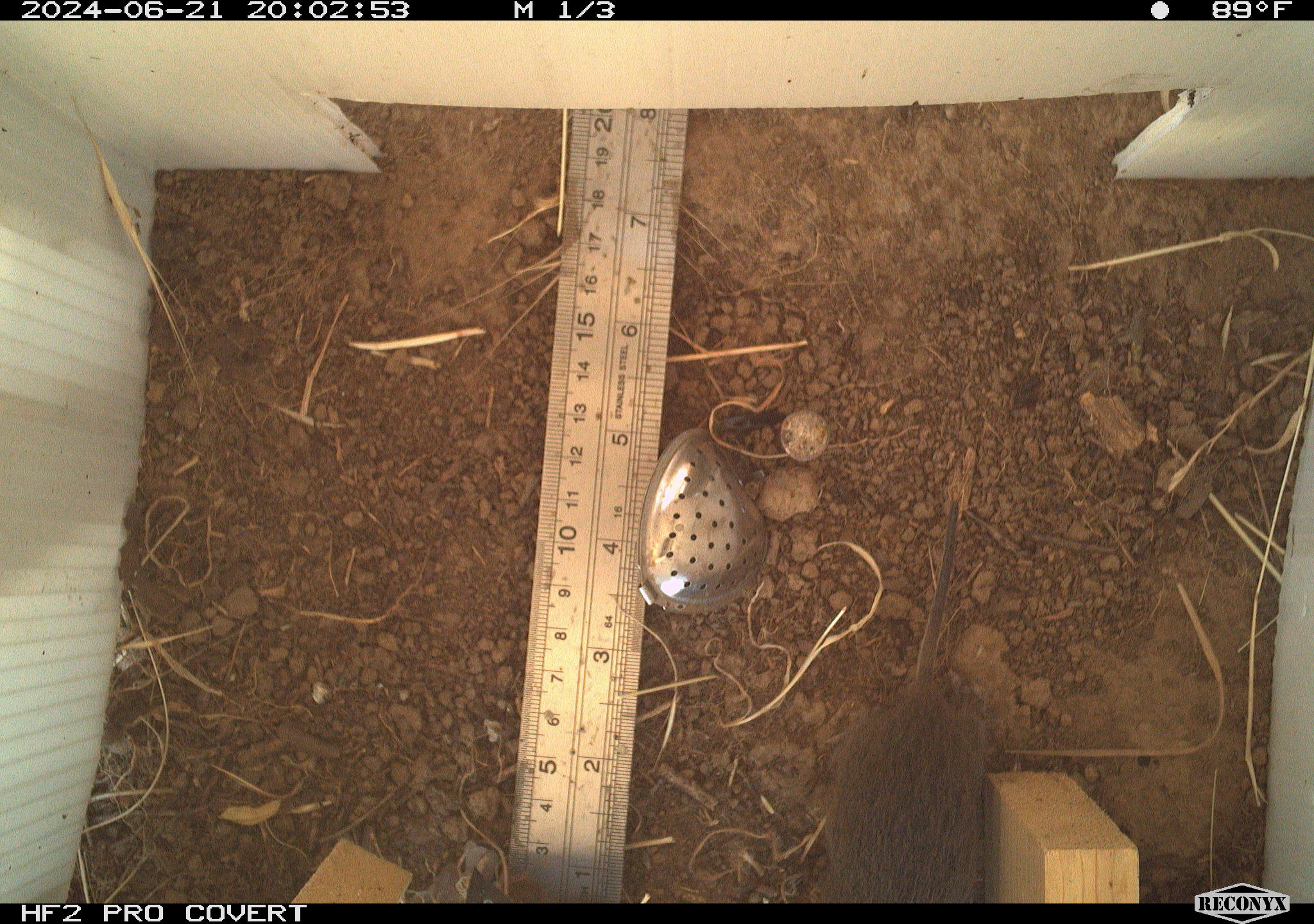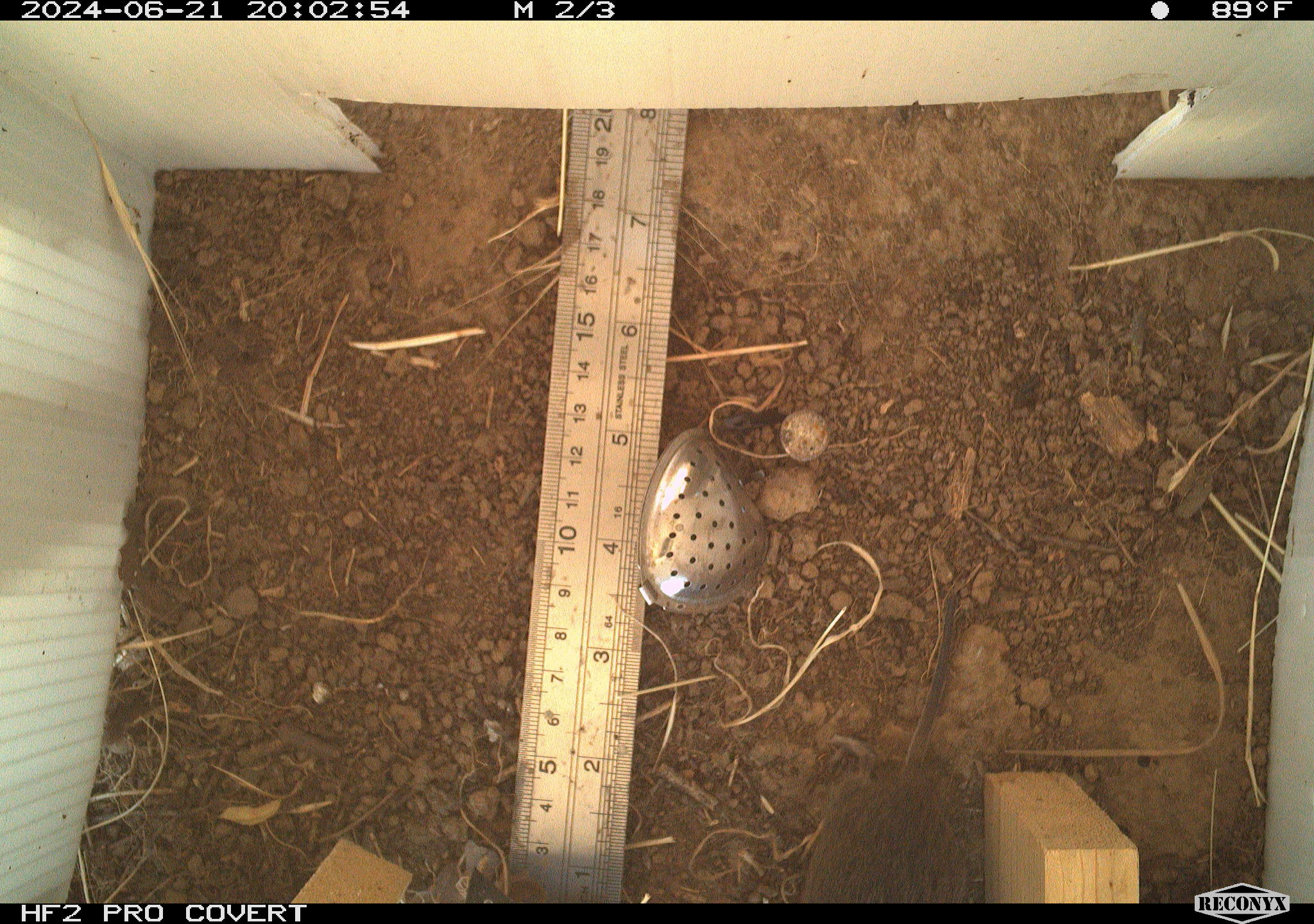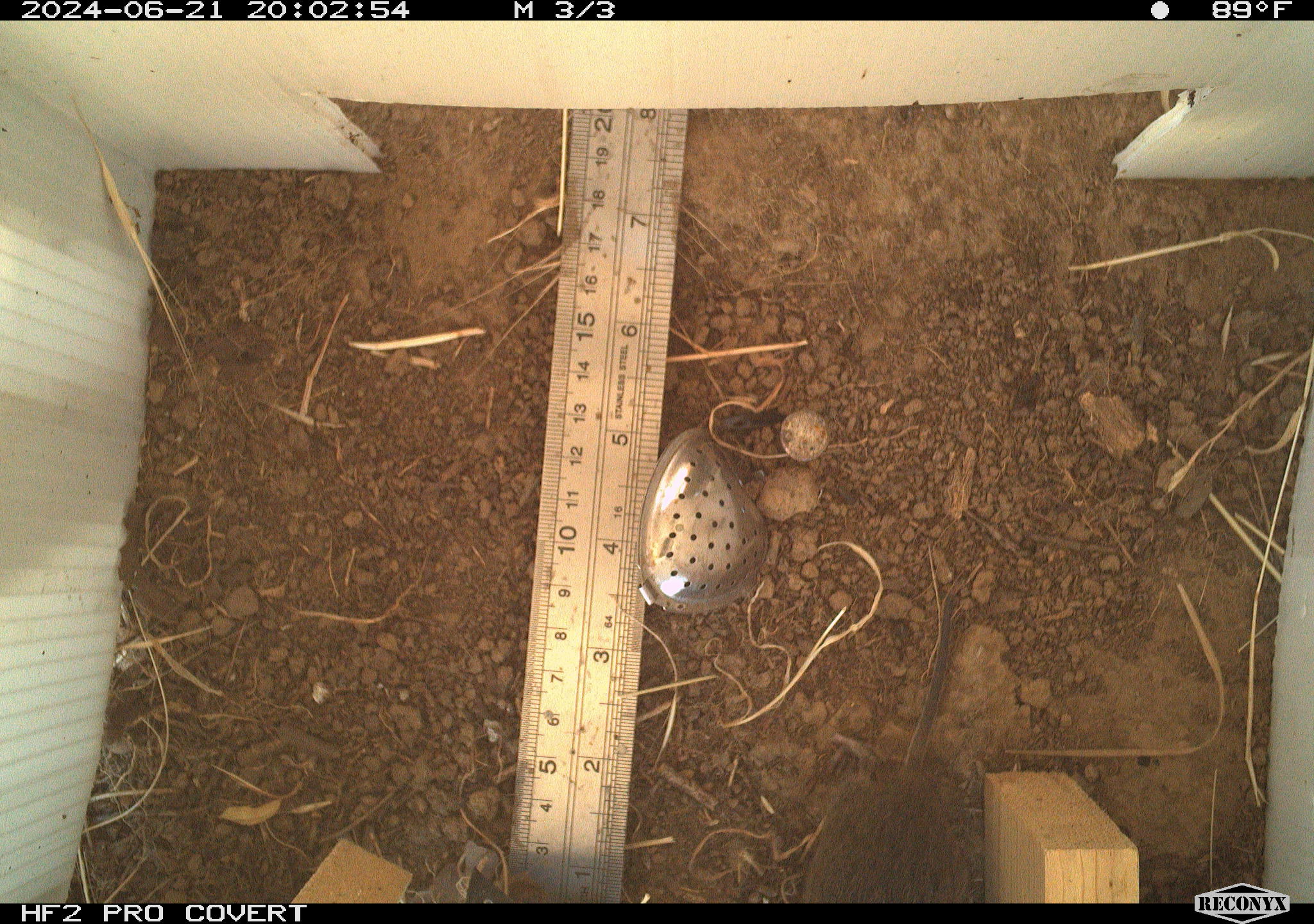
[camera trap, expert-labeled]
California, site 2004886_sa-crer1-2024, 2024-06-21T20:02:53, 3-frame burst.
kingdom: Animalia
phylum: Chordata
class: Mammalia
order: Rodentia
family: Cricetidae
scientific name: Arvicolinae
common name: voles, lemmings, and muskrats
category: arvicolinae subfamily